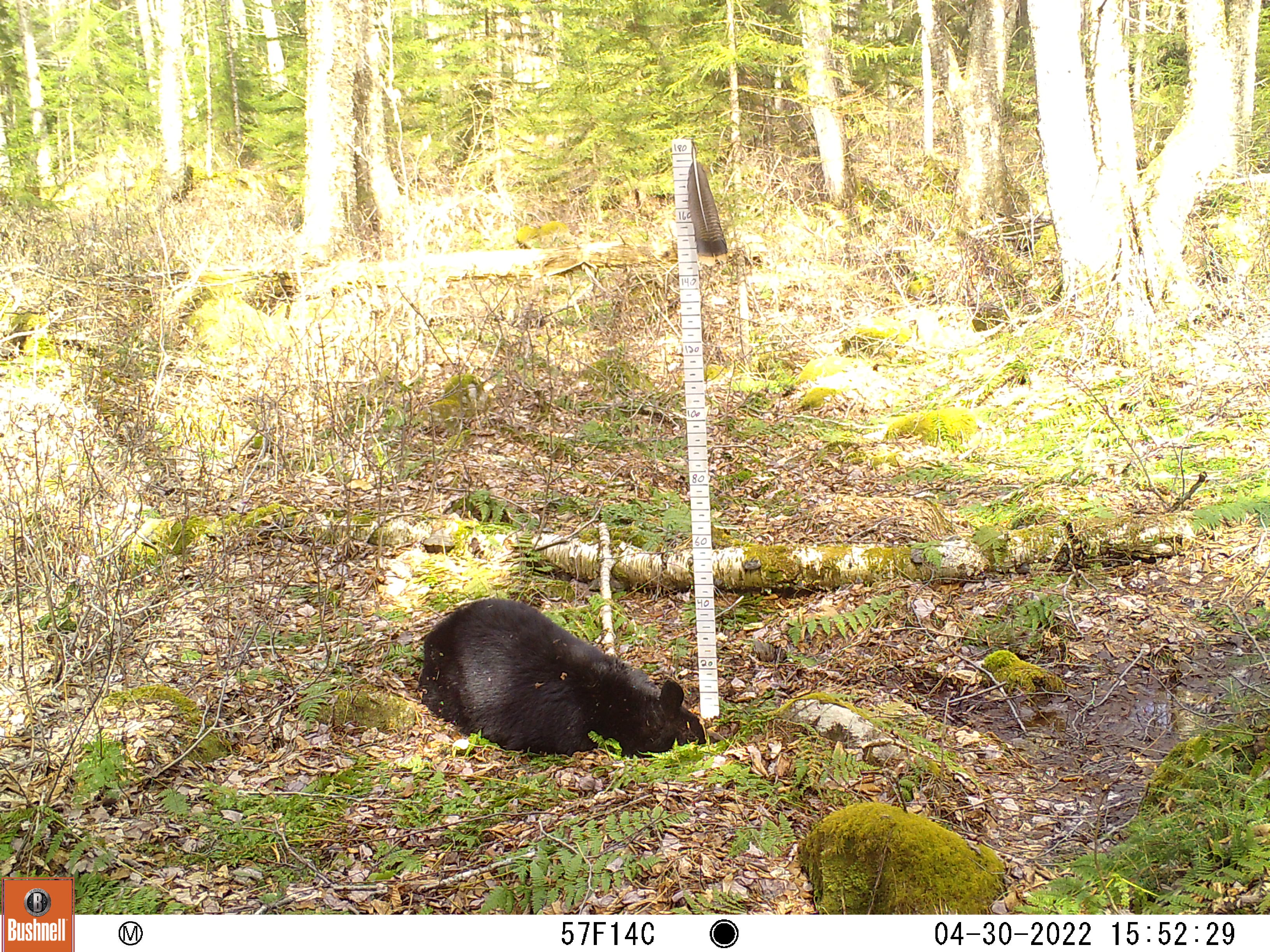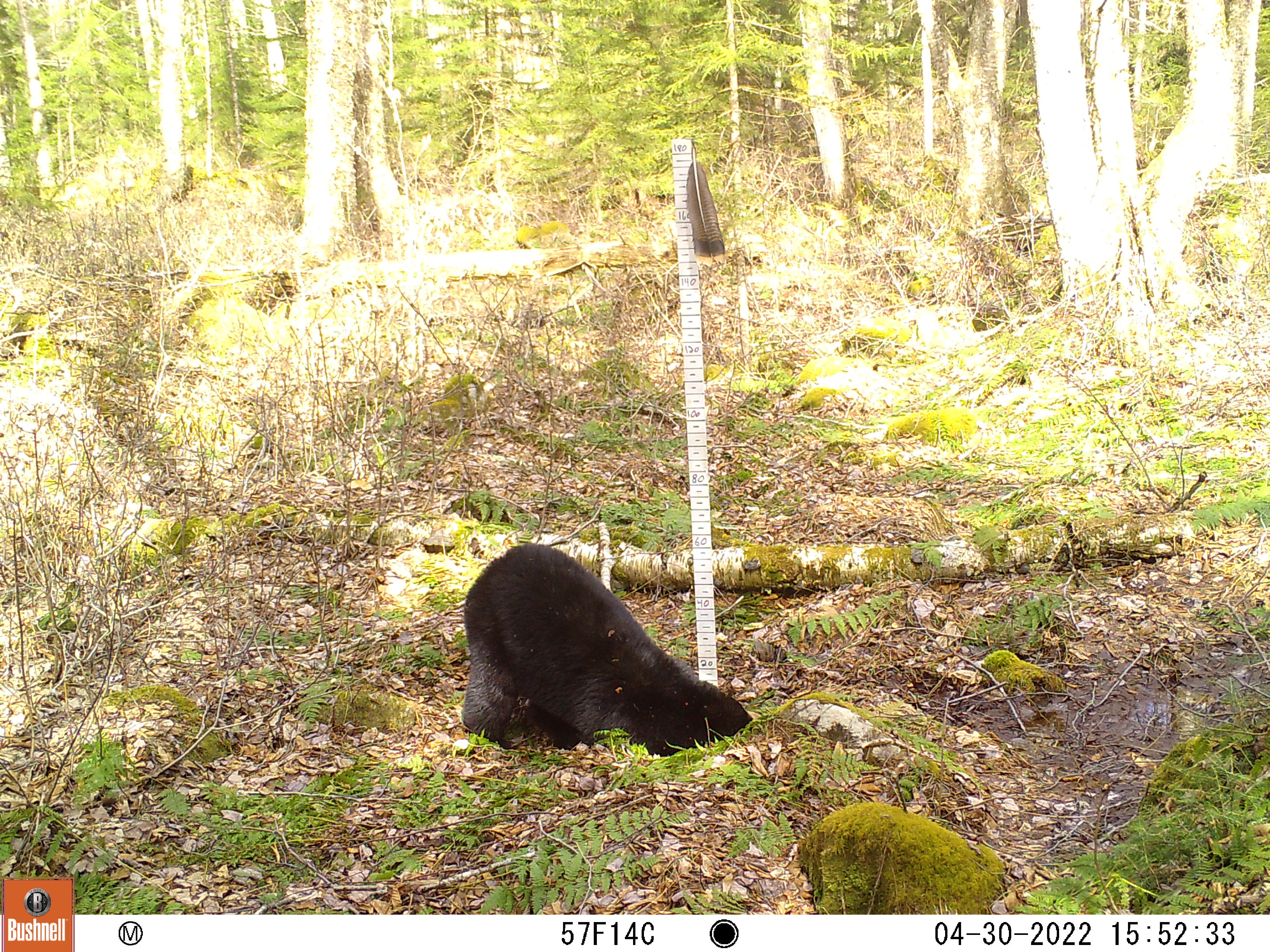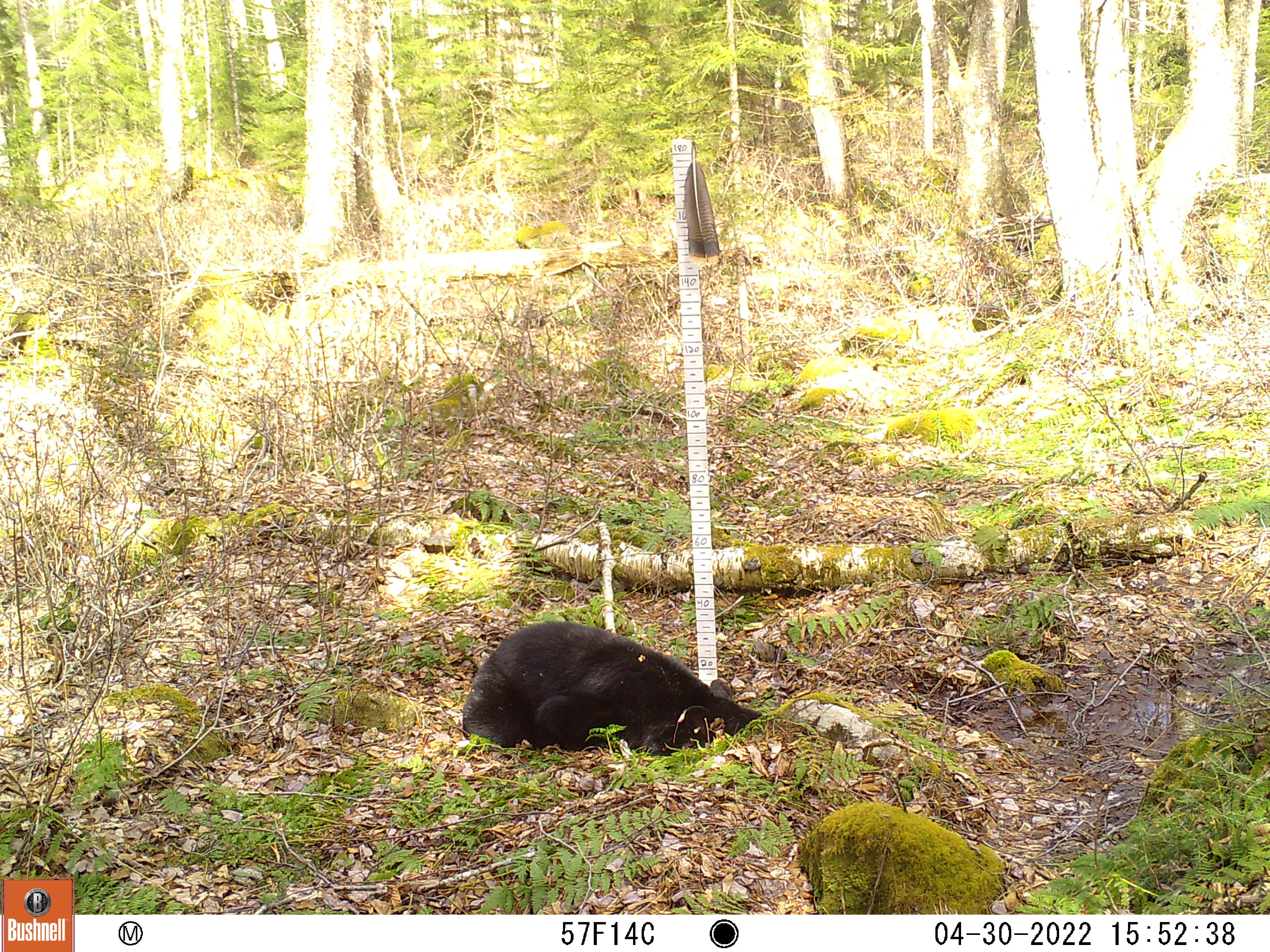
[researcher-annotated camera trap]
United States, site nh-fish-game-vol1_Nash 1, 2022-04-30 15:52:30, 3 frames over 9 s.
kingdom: Animalia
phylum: Chordata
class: Mammalia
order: Carnivora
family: Ursidae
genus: Ursus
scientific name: Ursus americanus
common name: black bear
Black bear (Ursus americanus).